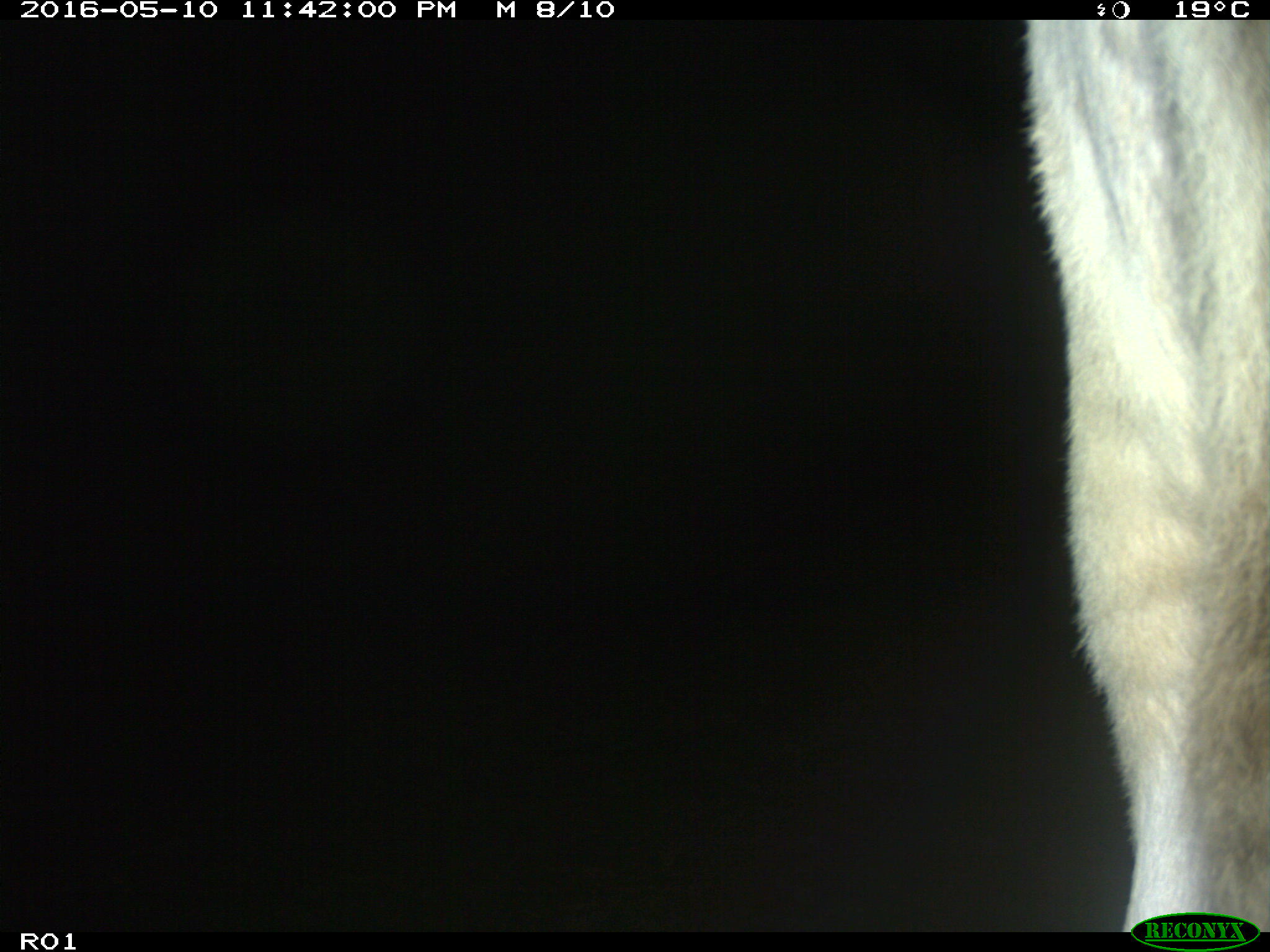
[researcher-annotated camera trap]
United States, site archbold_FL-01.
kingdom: Animalia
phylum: Chordata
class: Mammalia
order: Artiodactyla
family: Bovidae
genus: Bos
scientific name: Bos taurus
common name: domestic cow